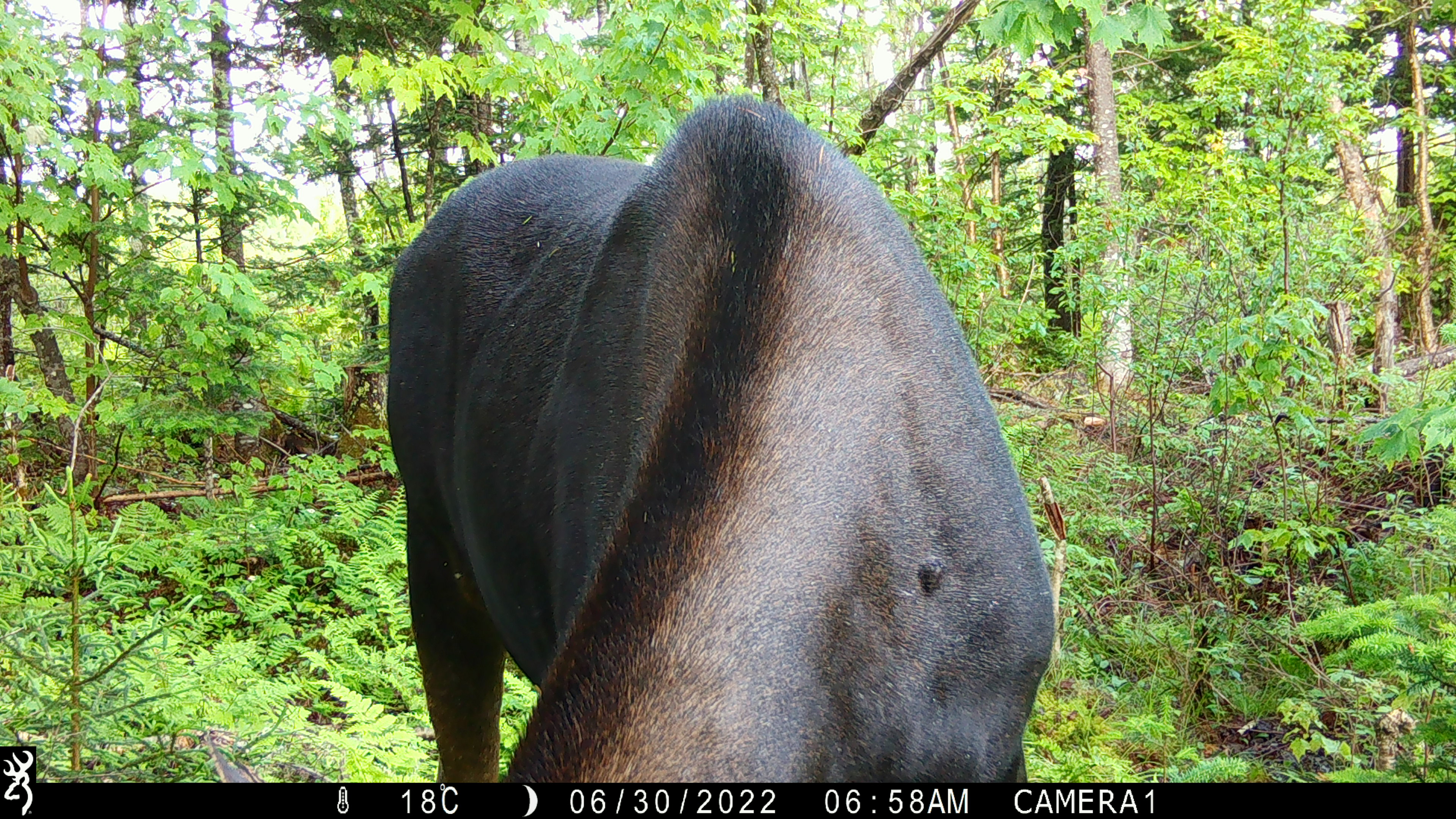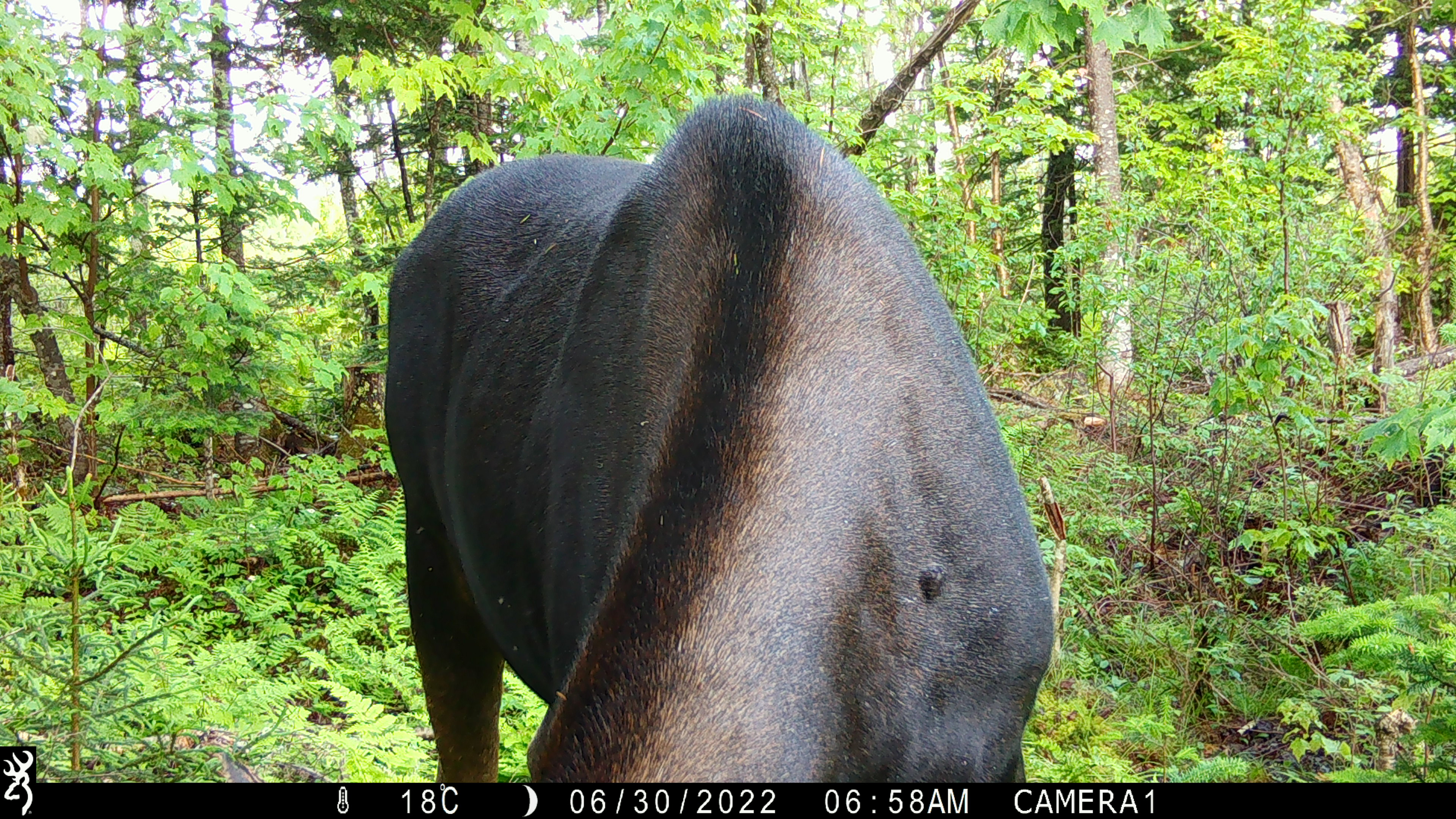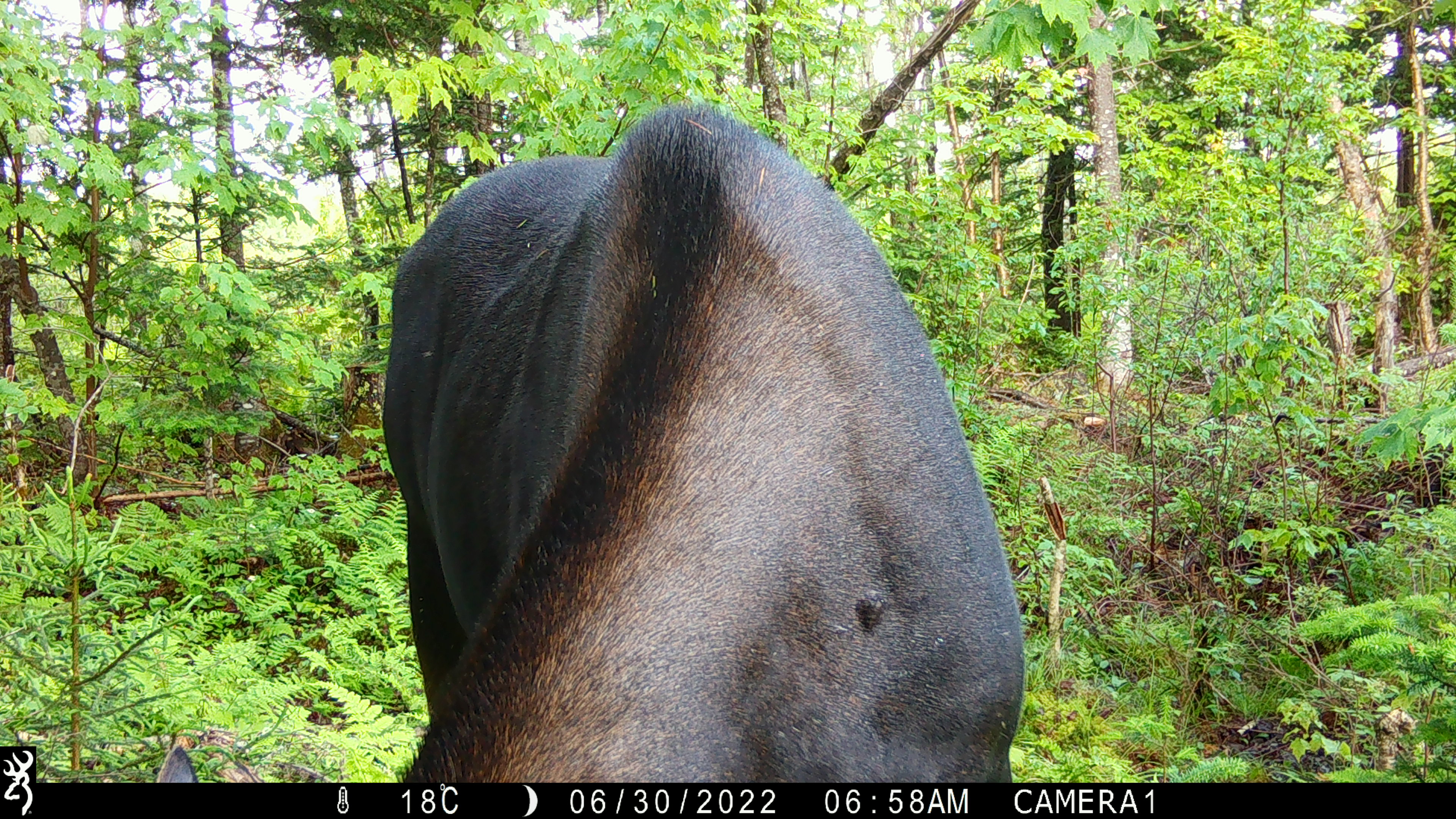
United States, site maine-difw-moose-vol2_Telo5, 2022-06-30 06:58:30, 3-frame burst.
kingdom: Animalia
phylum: Chordata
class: Mammalia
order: Artiodactyla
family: Cervidae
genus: Alces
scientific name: Alces alces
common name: moose